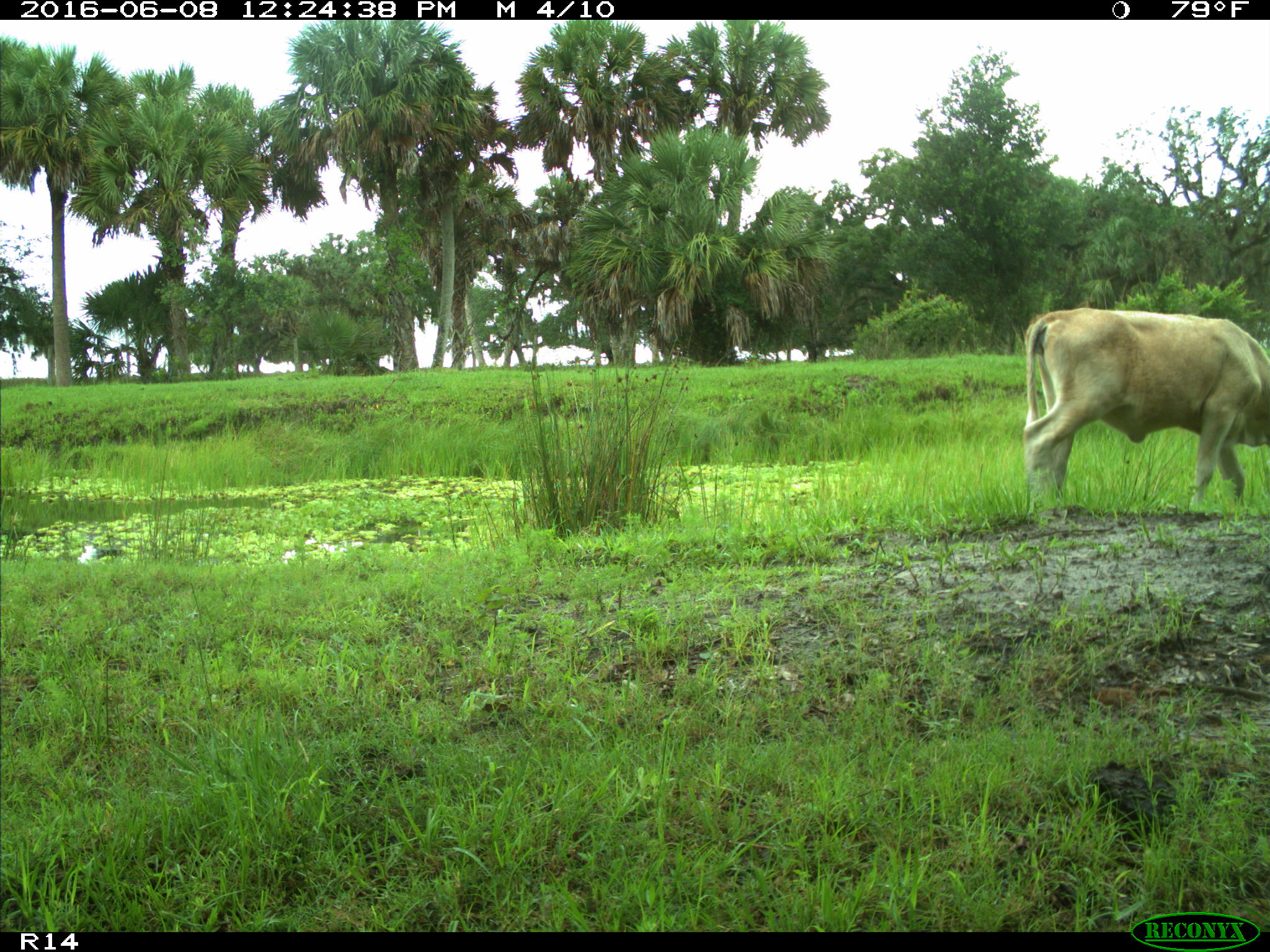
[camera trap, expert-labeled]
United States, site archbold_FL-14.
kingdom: Animalia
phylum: Chordata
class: Mammalia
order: Artiodactyla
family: Bovidae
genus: Bos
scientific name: Bos taurus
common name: domestic cow